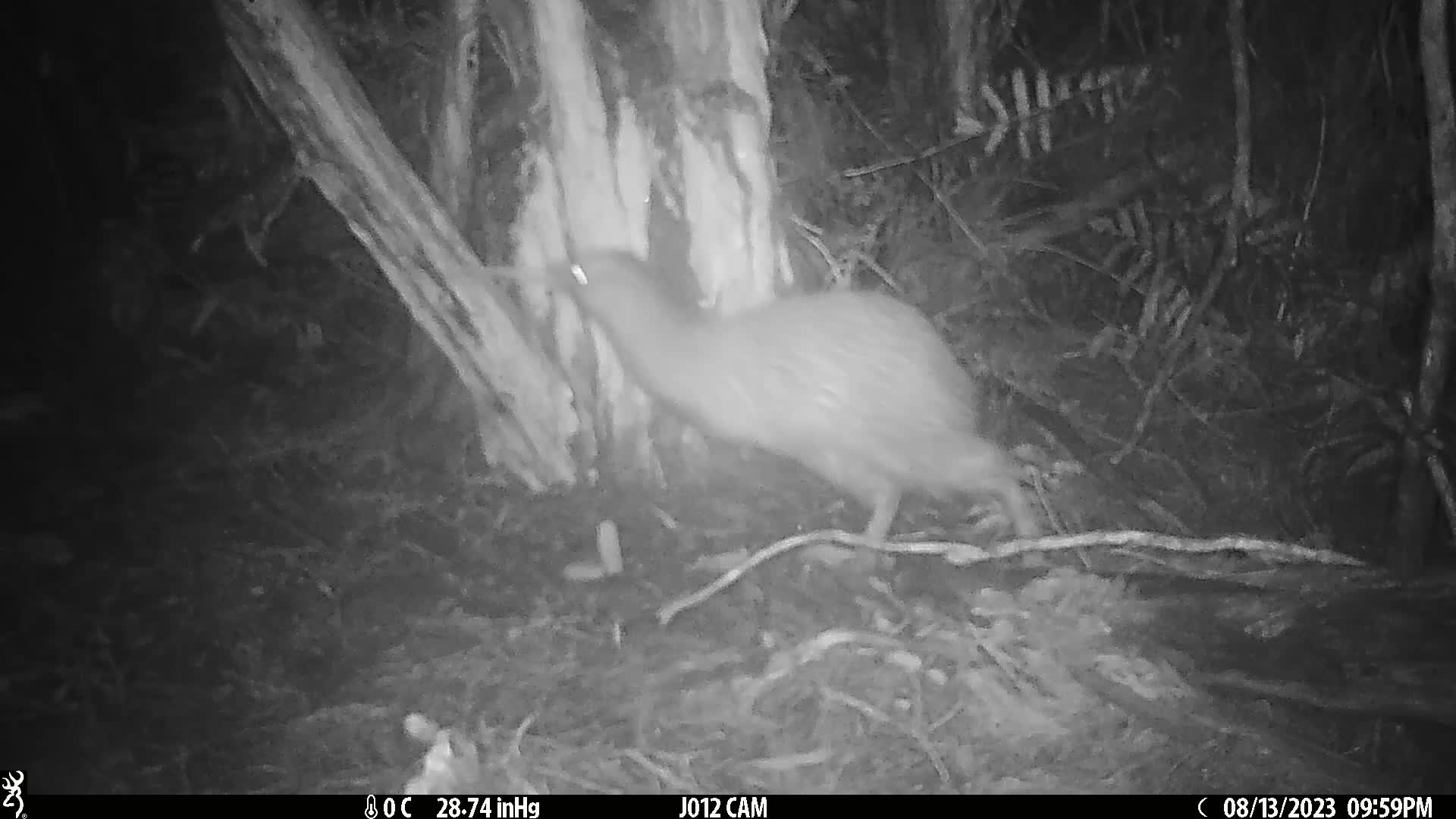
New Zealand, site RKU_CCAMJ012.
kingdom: Animalia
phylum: Chordata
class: Aves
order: Apterygiformes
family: Apterygidae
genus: Apteryx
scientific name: Apteryx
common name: kiwi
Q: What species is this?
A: Kiwi (Apteryx).